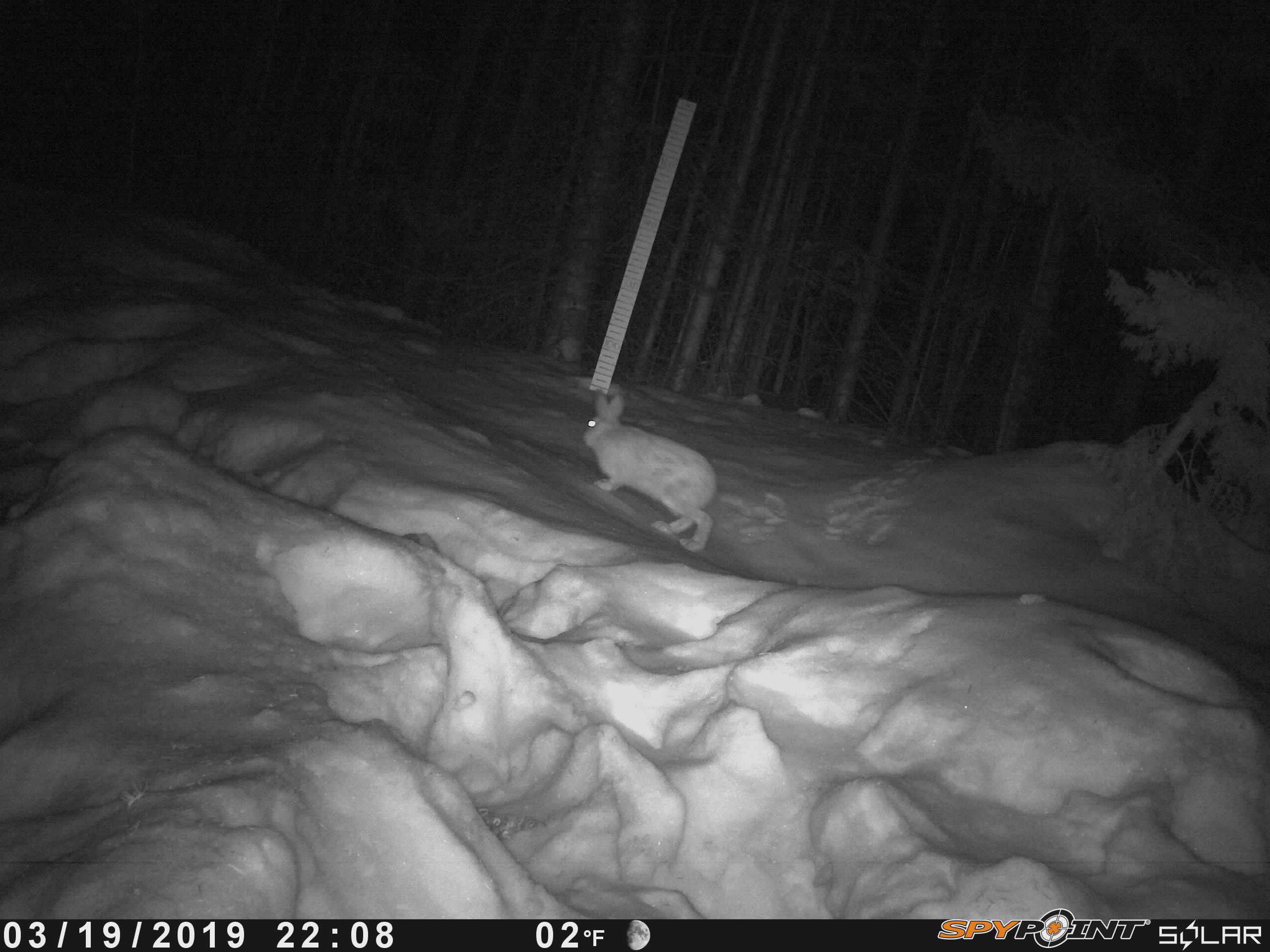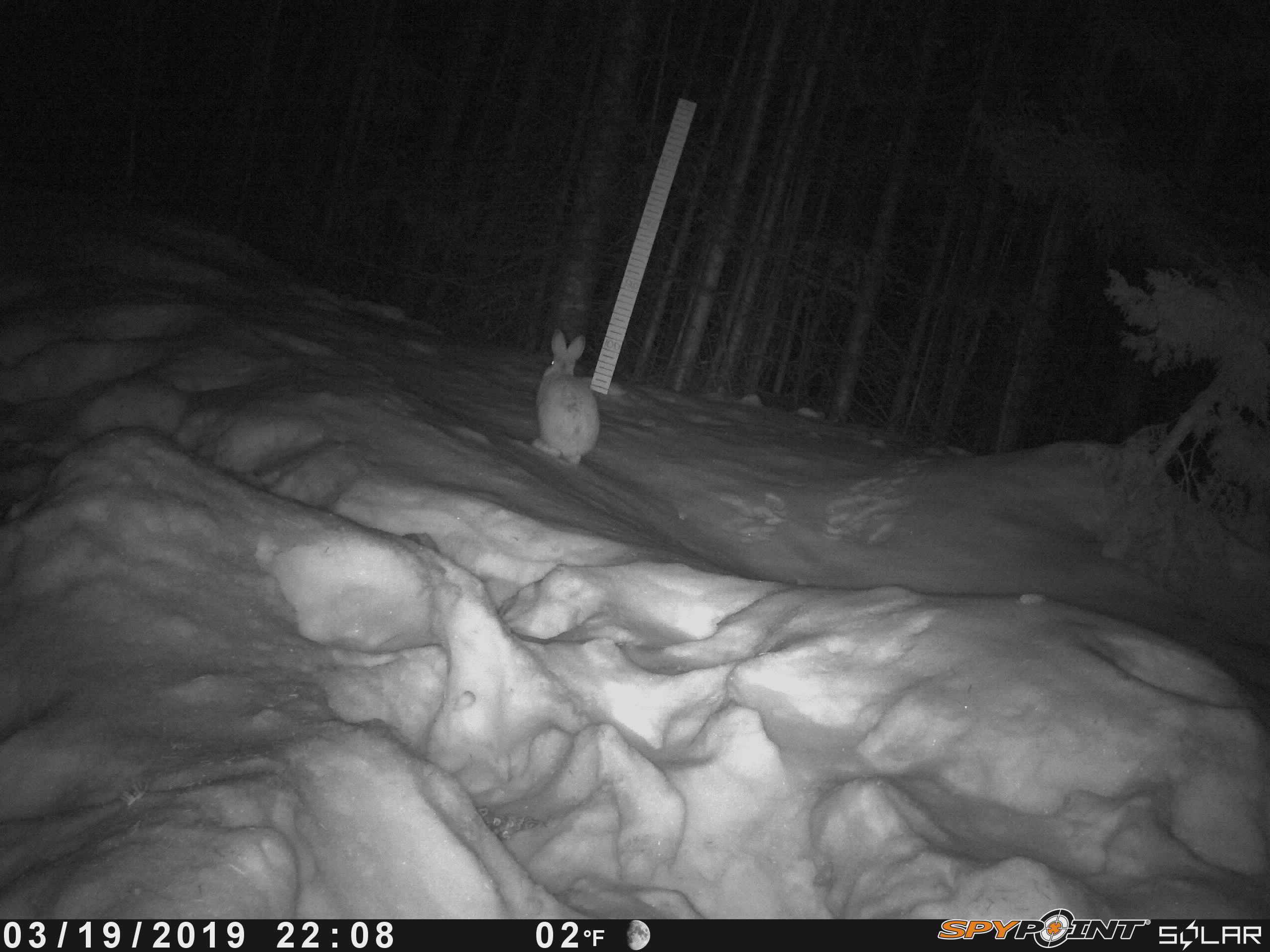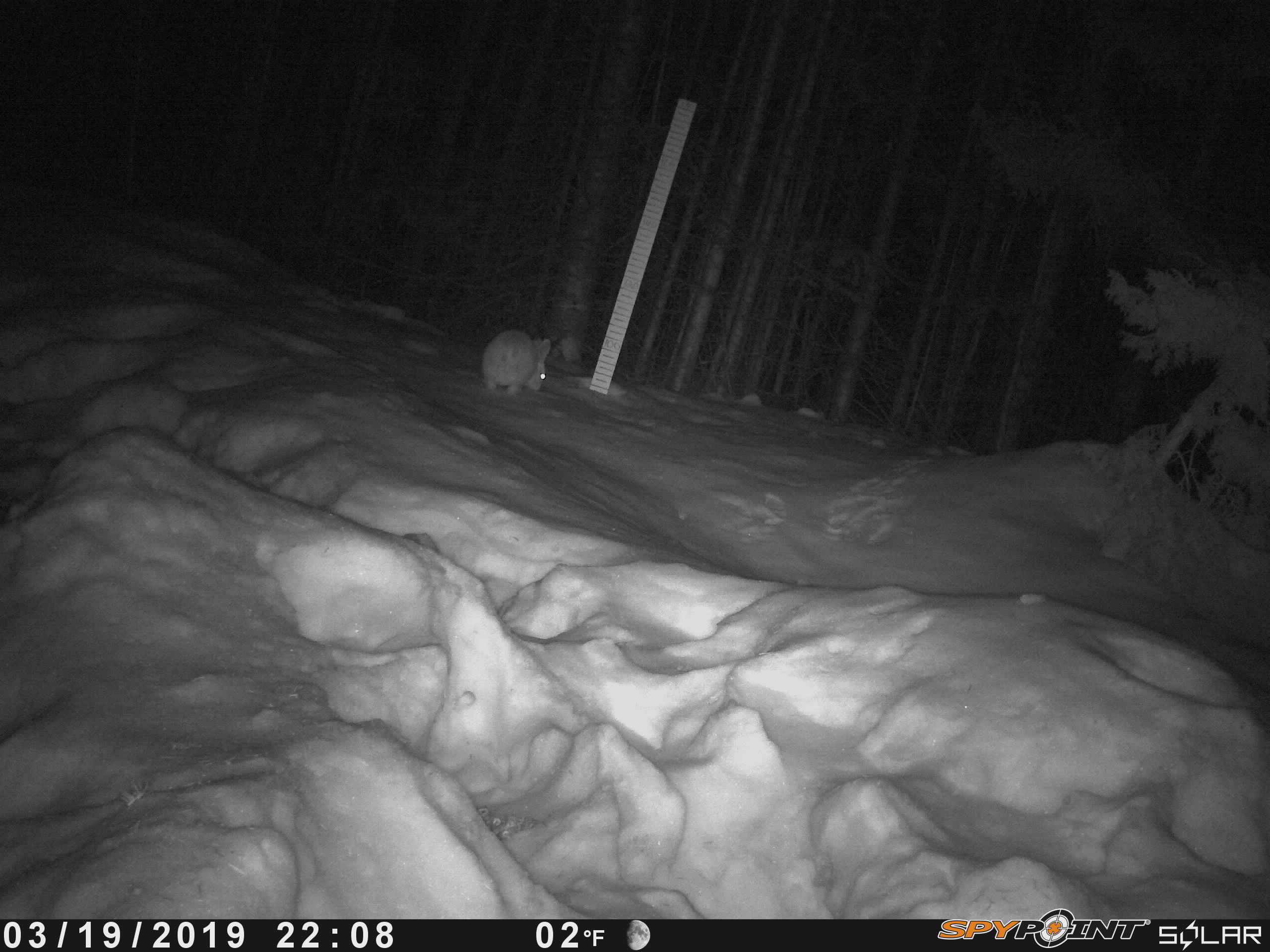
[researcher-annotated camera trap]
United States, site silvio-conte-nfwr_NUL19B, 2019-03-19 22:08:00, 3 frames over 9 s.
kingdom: Animalia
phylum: Chordata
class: Mammalia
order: Lagomorpha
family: Leporidae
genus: Lepus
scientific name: Lepus americanus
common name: snowshoe hare